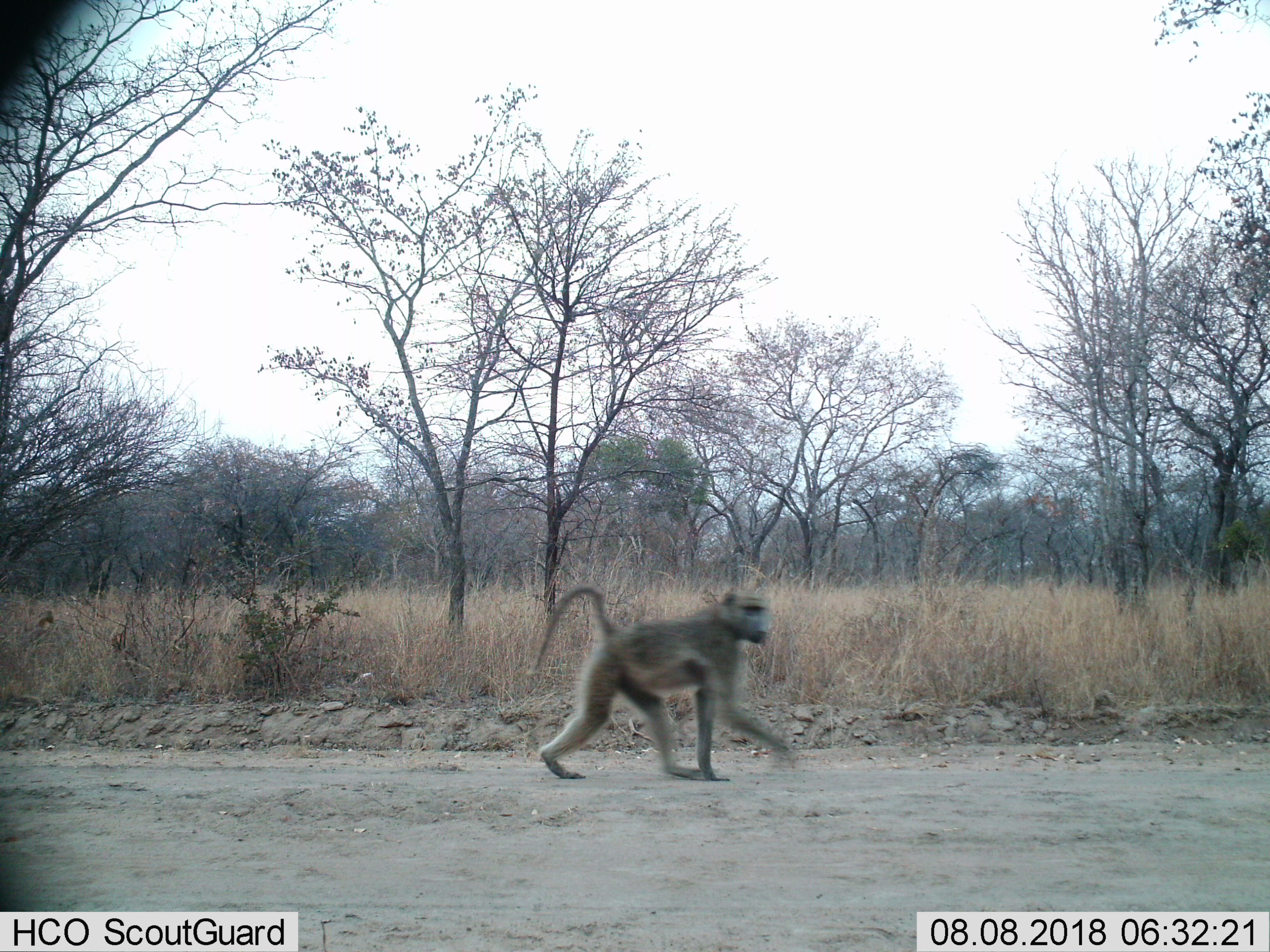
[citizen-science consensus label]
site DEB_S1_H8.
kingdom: Animalia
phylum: Chordata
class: Mammalia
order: Primates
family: Cercopithecidae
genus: Papio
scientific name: Papio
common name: baboon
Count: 1.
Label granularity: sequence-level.